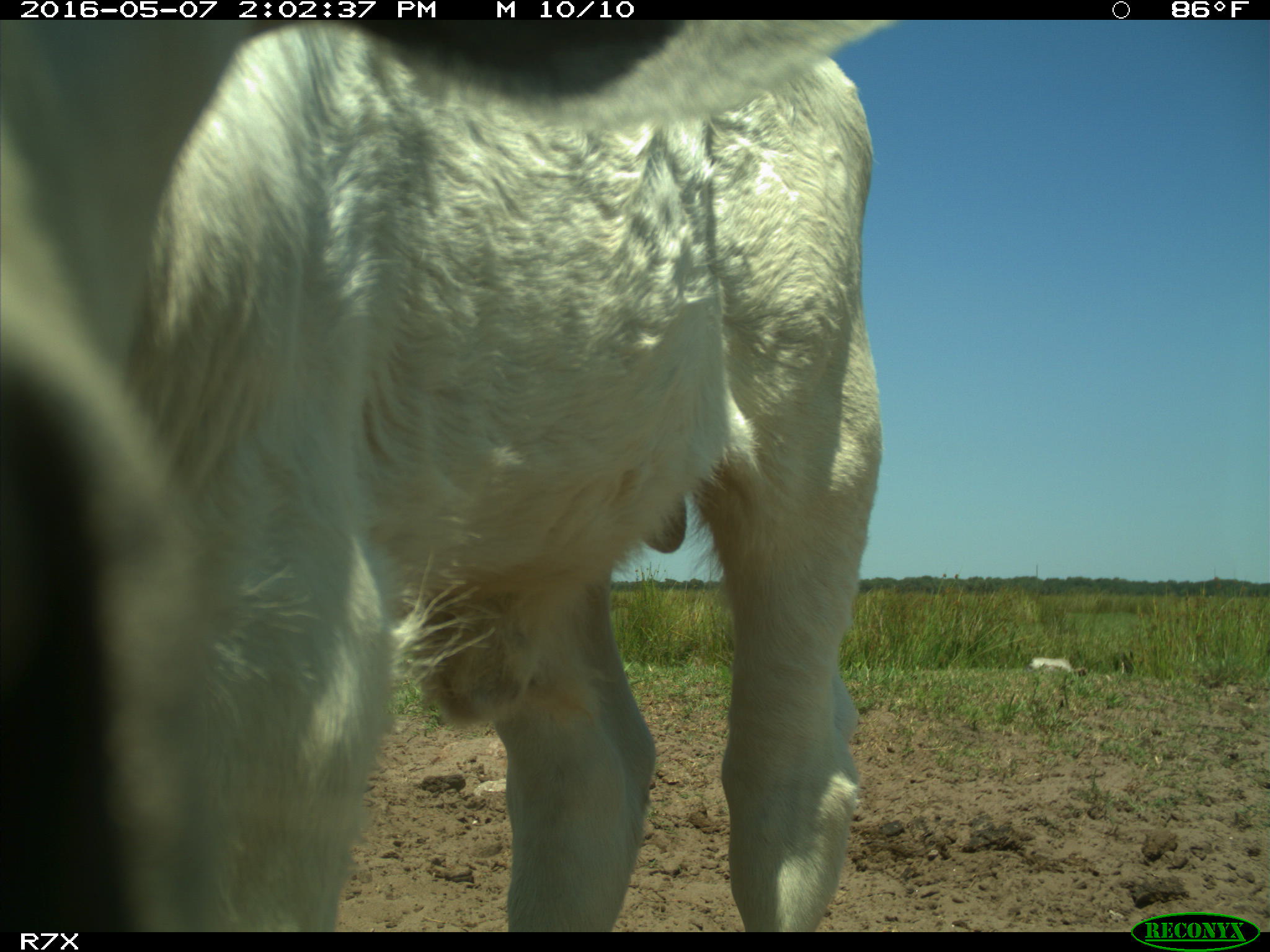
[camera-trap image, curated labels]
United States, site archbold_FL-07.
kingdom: Animalia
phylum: Chordata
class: Mammalia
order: Artiodactyla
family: Bovidae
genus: Bos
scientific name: Bos taurus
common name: domestic cow